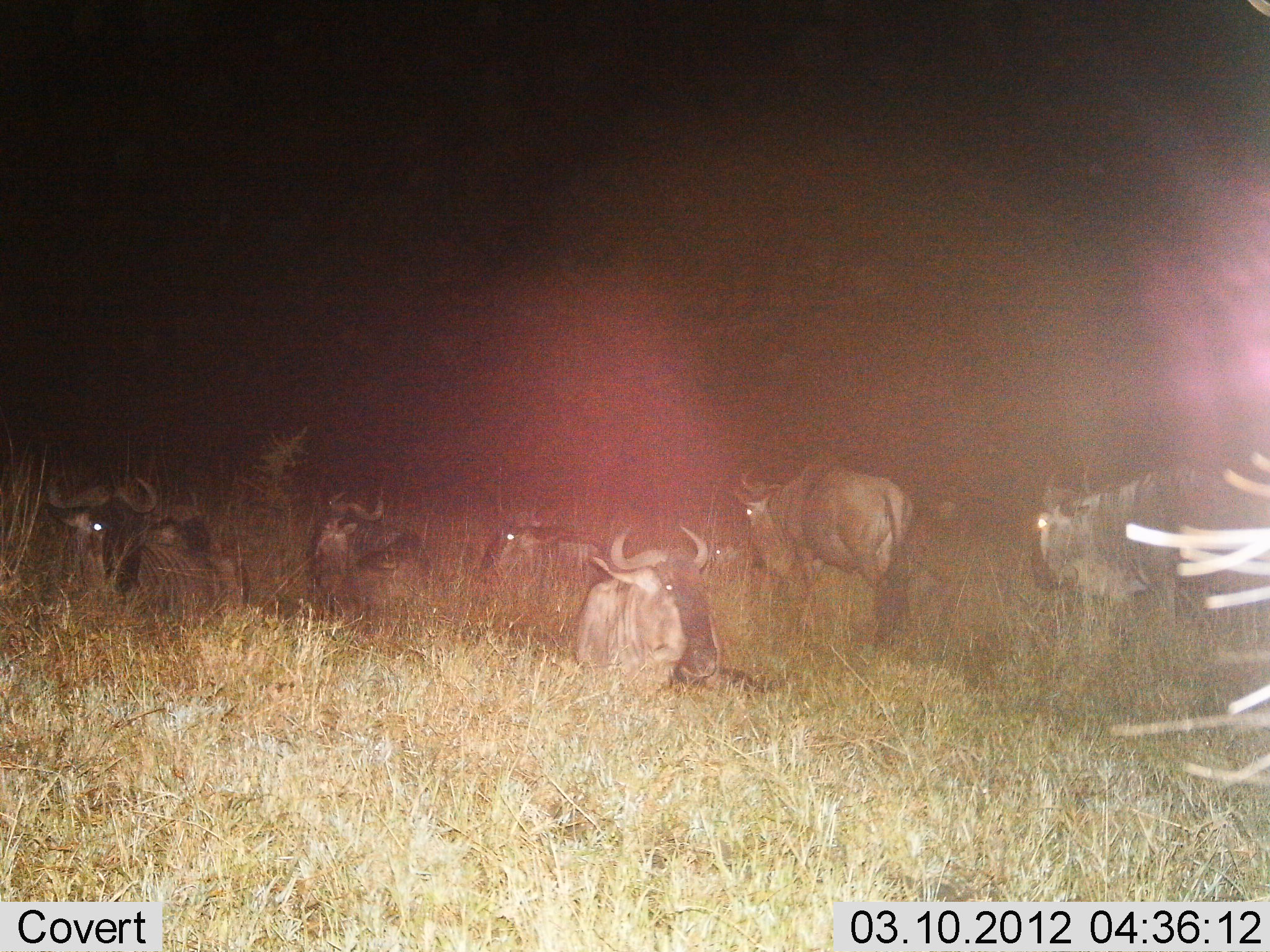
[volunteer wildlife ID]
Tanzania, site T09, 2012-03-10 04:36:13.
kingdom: Animalia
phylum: Chordata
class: Mammalia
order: Artiodactyla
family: Bovidae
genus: Connochaetes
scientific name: Connochaetes taurinus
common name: blue wildebeest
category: wildebeest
Wildebeest (blue wildebeest) (Connochaetes taurinus), count 7. Behavior (volunteer vote fractions): standing 62%, resting 100%, moving 0%, interacting 4%. Young present (vote fraction): 0%. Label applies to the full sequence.